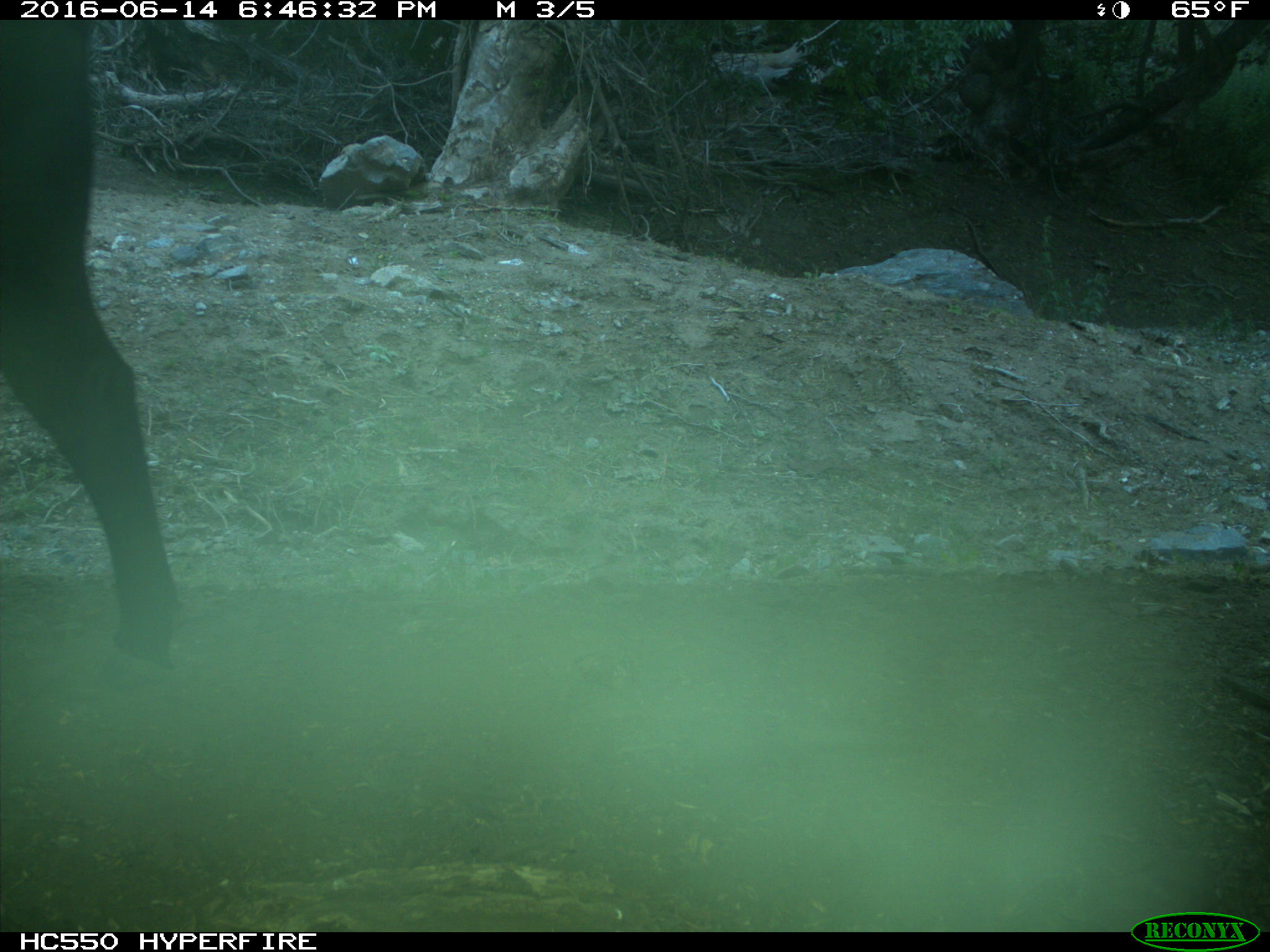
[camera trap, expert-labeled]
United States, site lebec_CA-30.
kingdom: Animalia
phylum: Chordata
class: Mammalia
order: Artiodactyla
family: Bovidae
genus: Bos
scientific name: Bos taurus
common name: domestic cow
Bos taurus (domestic cow).